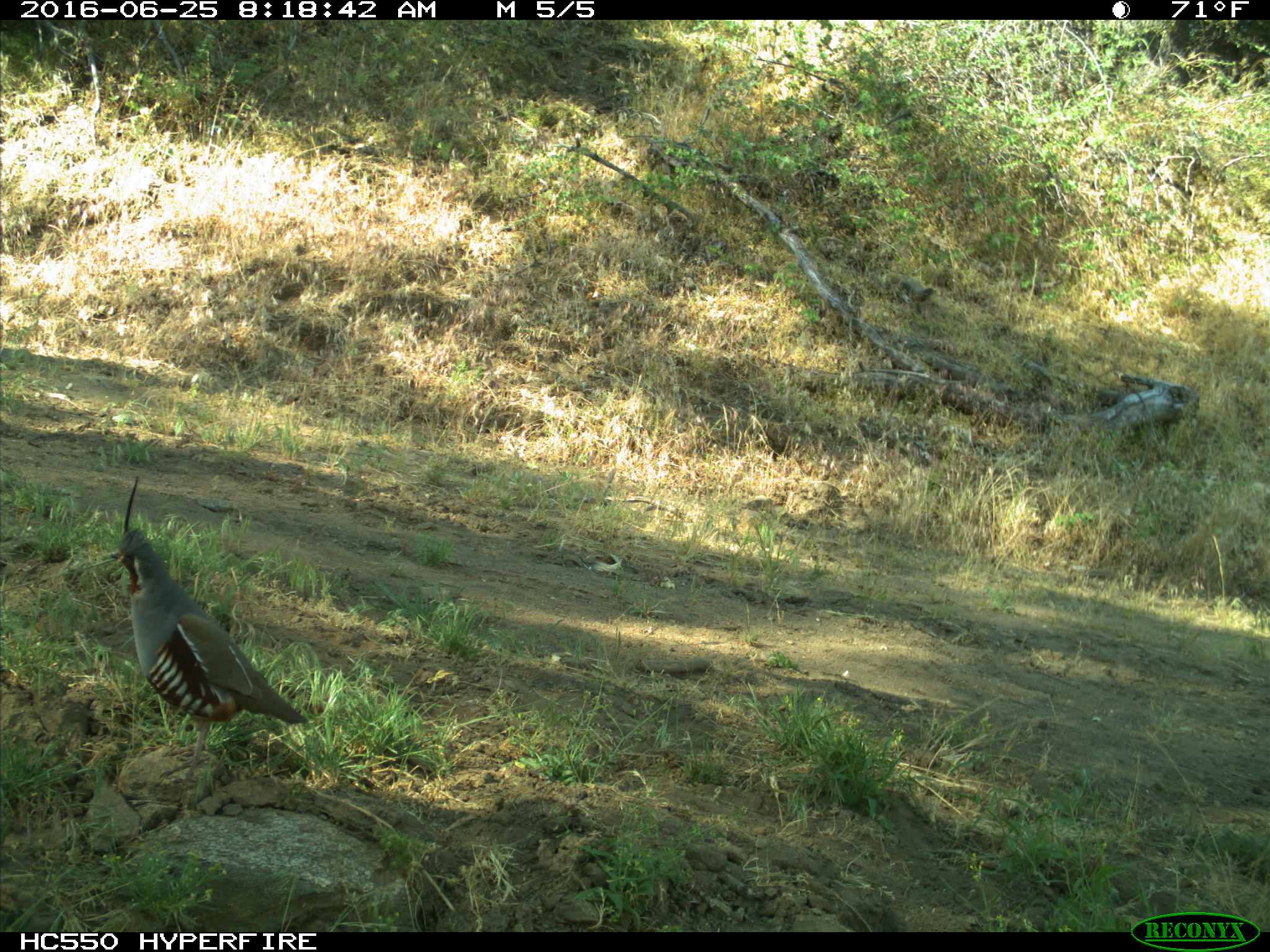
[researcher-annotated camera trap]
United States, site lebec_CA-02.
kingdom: Animalia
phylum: Chordata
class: Aves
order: Galliformes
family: Odontophoridae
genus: Callipepla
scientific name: Callipepla californica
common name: california quail